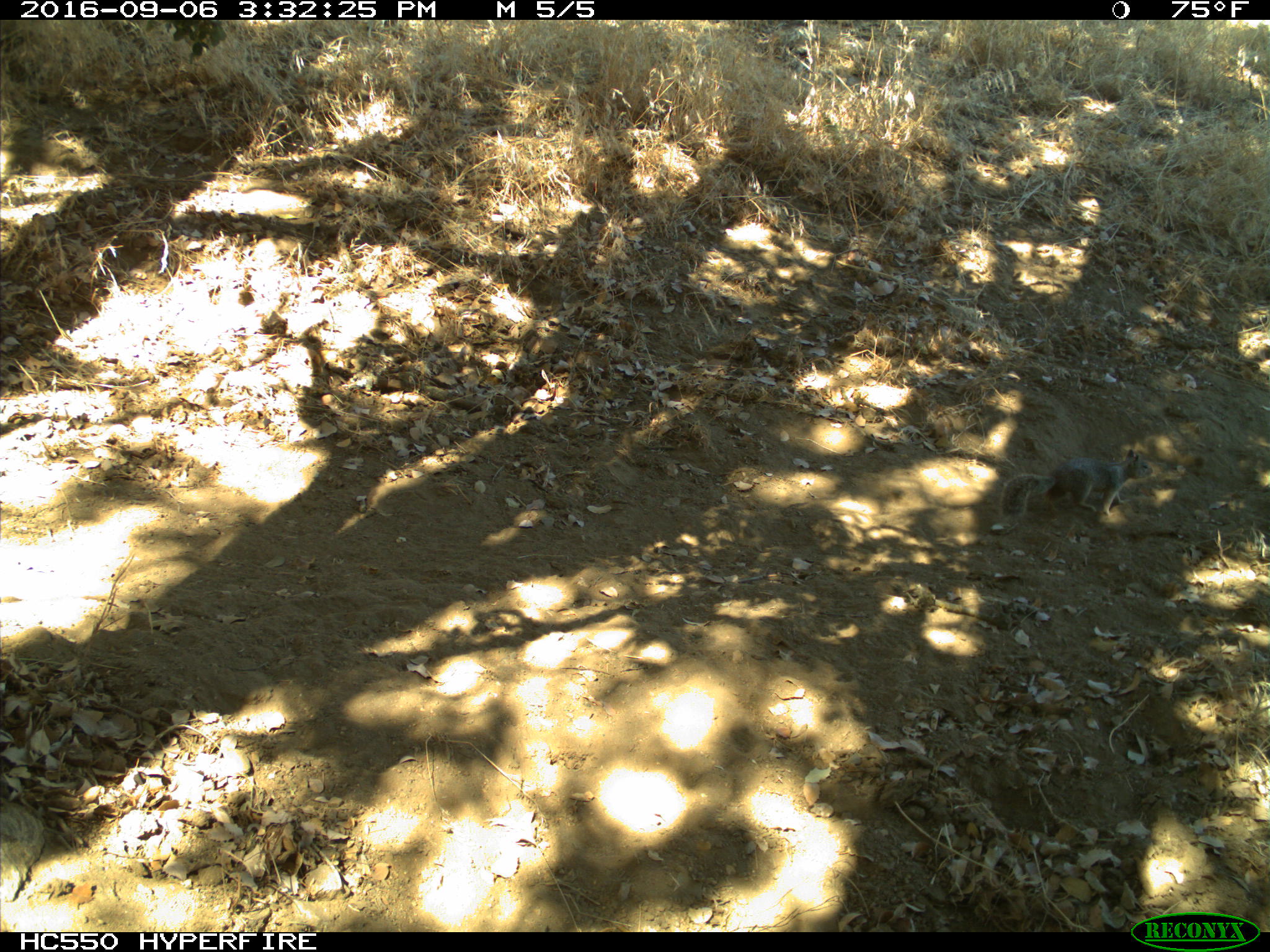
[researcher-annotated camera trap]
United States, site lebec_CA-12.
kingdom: Animalia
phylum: Chordata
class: Mammalia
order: Rodentia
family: Sciuridae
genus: Otospermophilus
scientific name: Otospermophilus beecheyi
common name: california ground squirrel